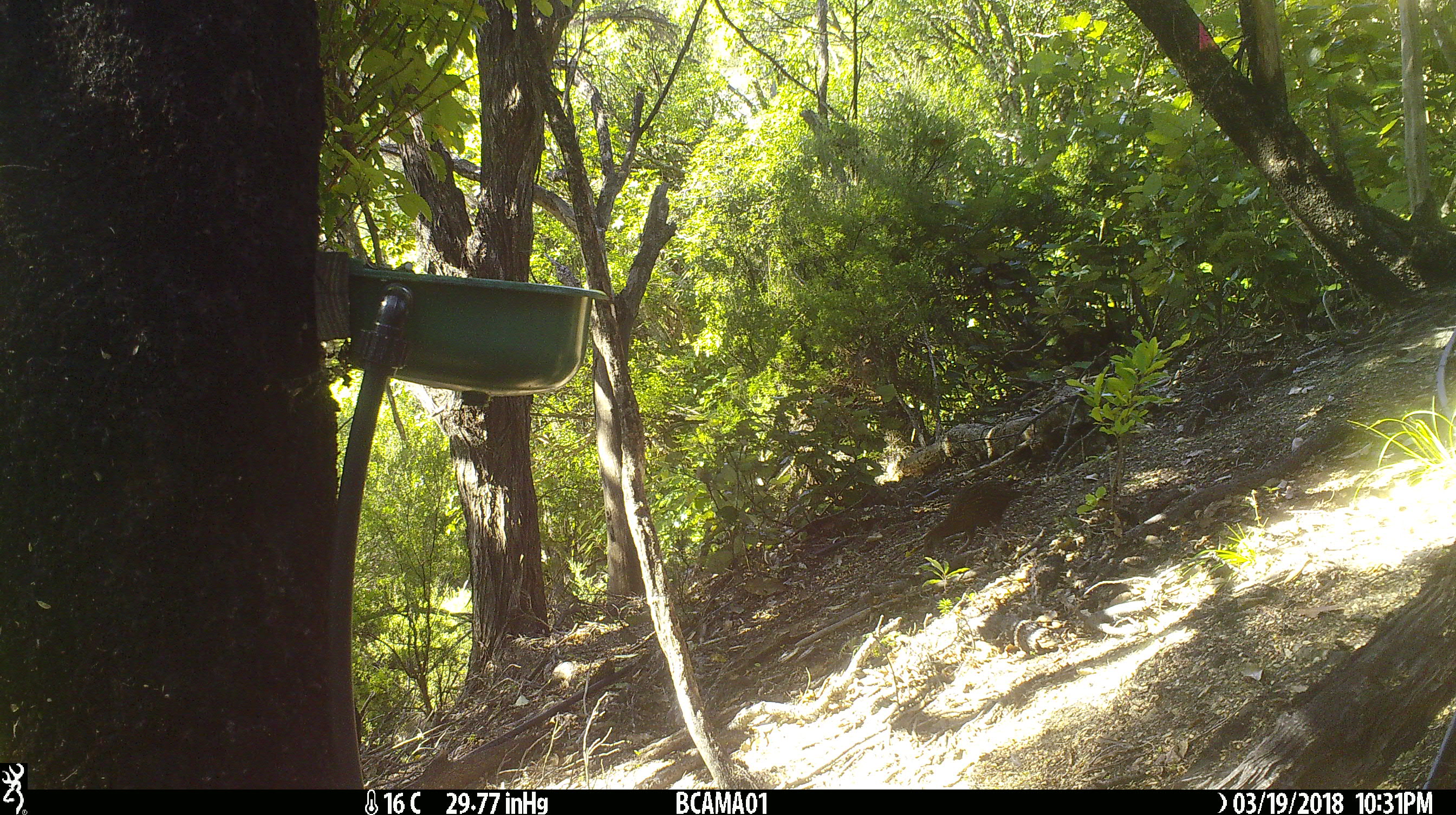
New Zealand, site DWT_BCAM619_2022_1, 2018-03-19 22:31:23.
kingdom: Animalia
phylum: Chordata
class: Aves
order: Gruiformes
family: Rallidae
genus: Gallirallus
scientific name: Gallirallus australis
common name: weka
Weka (Gallirallus australis).